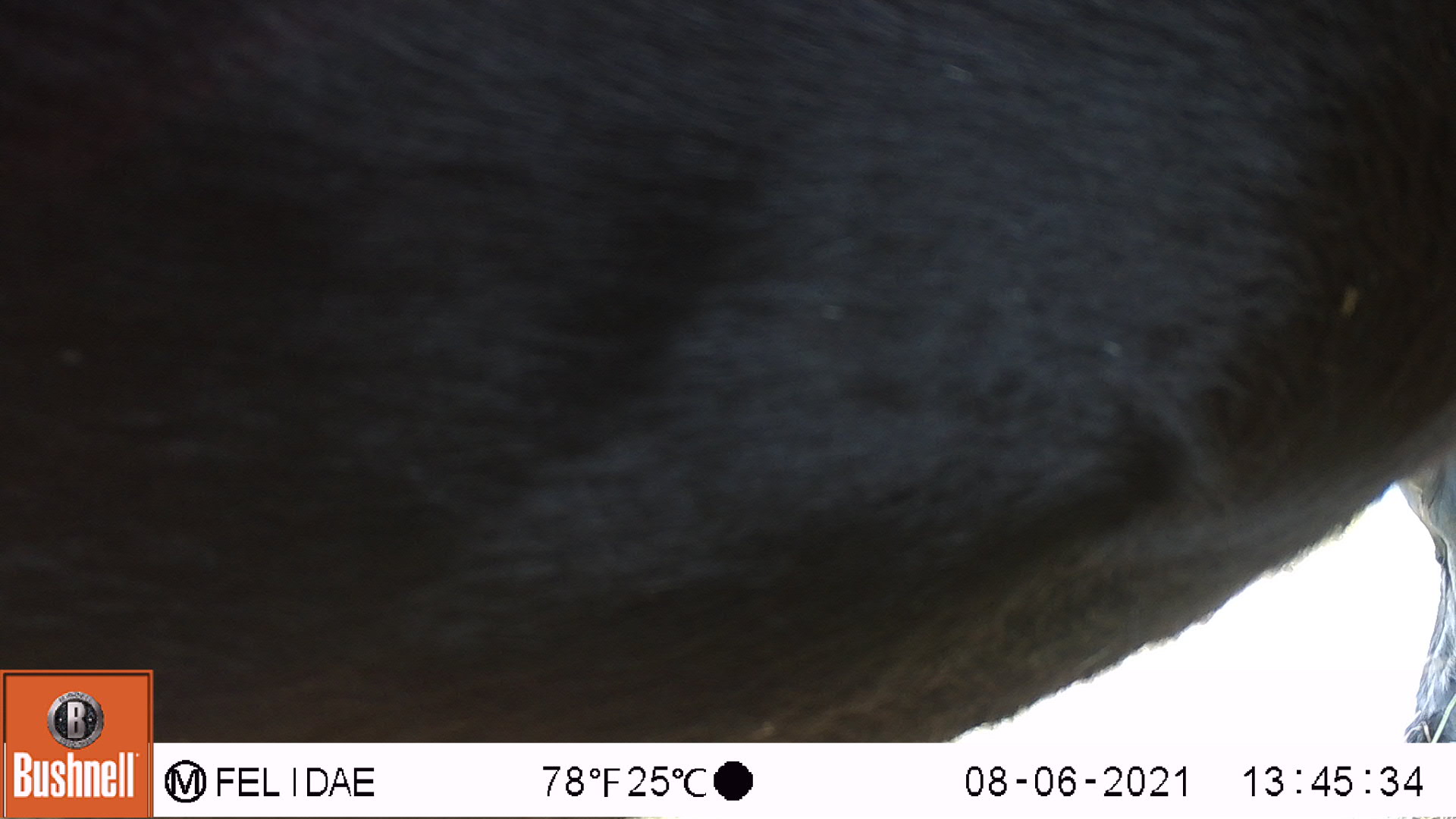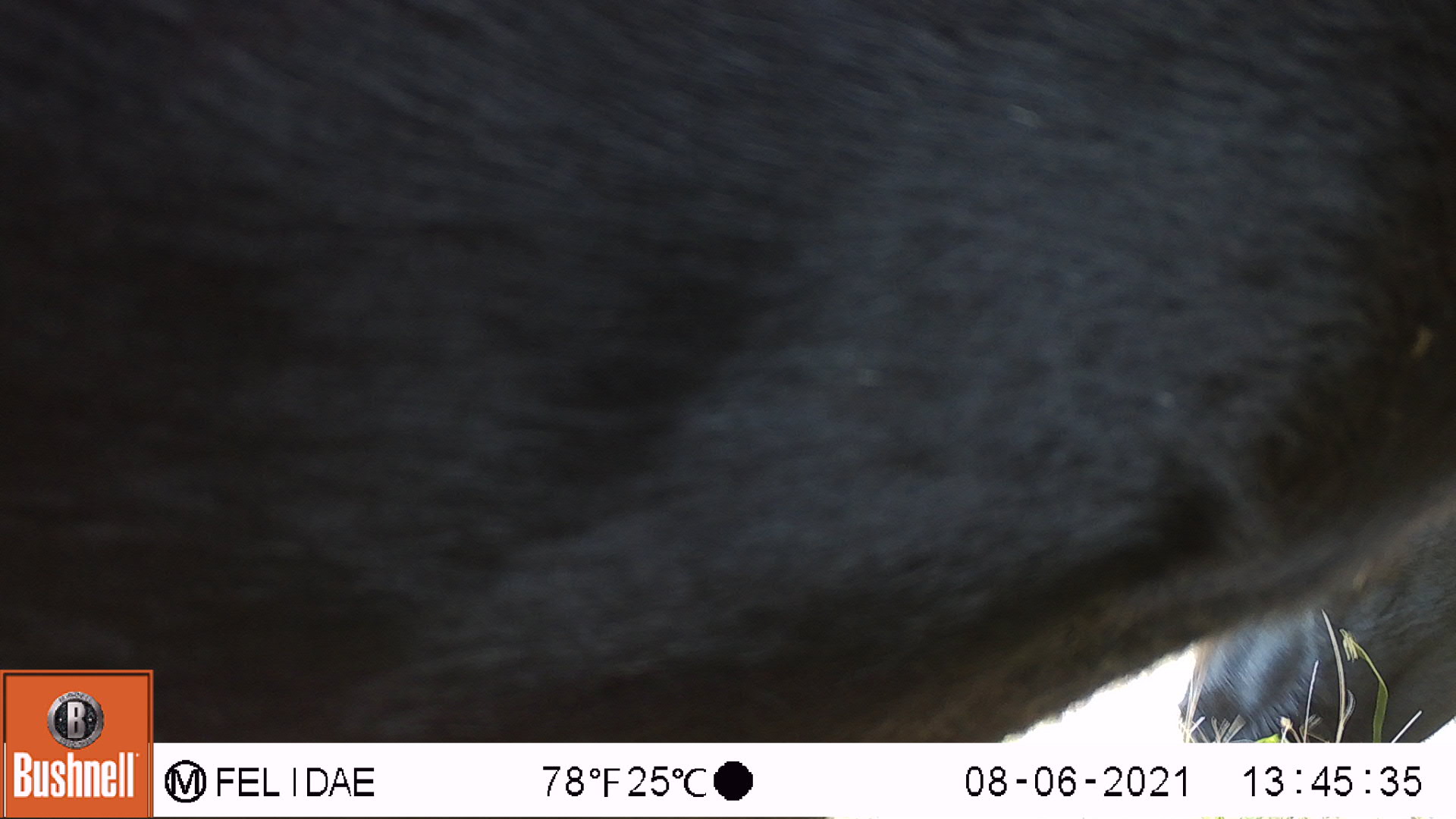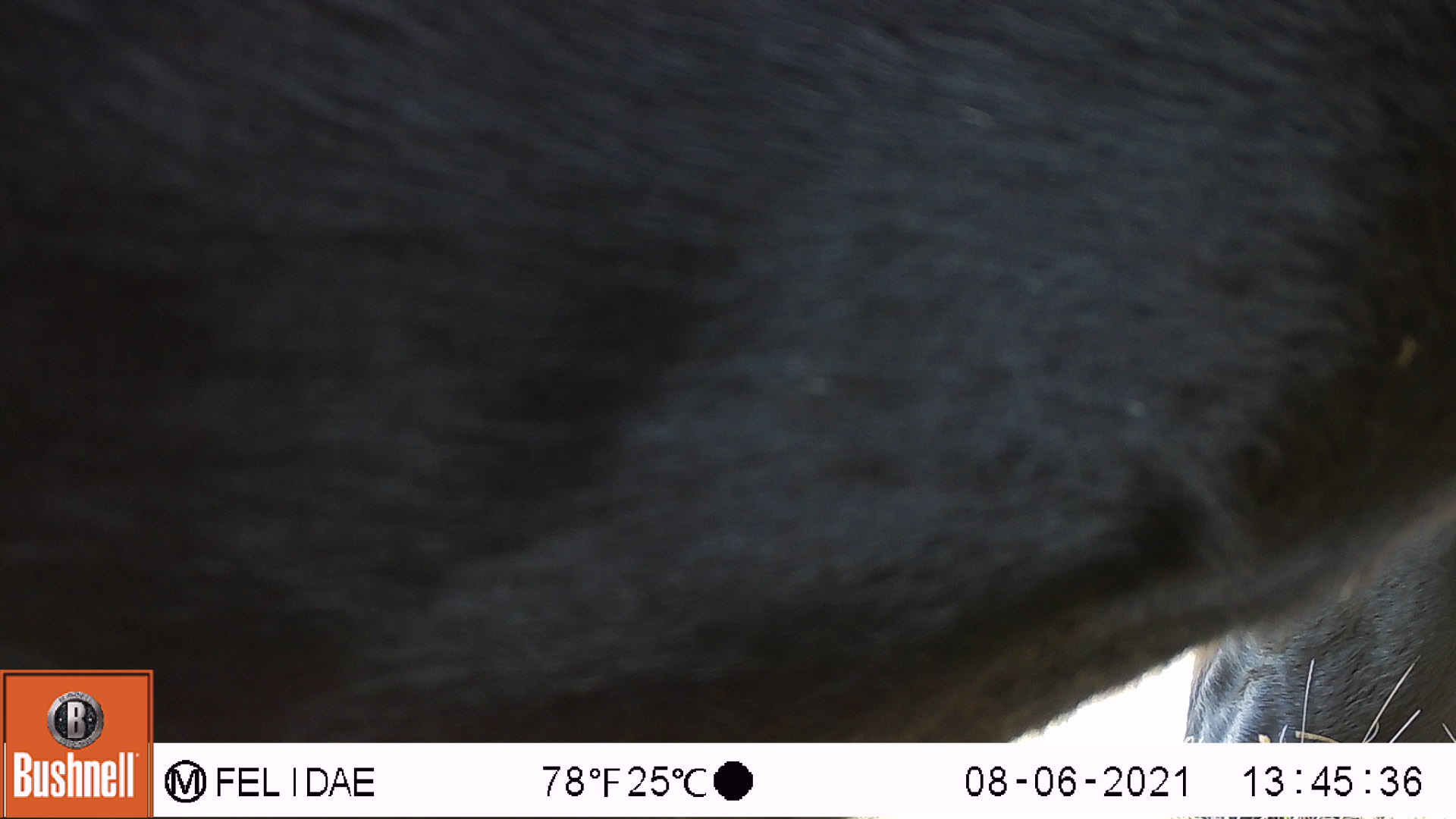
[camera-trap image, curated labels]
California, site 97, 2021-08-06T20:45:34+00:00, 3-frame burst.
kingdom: Animalia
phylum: Chordata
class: Mammalia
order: Artiodactyla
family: Bovidae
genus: Bos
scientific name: Bos taurus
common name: domestic cattle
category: cattle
Cattle (domestic cattle) (Bos taurus).